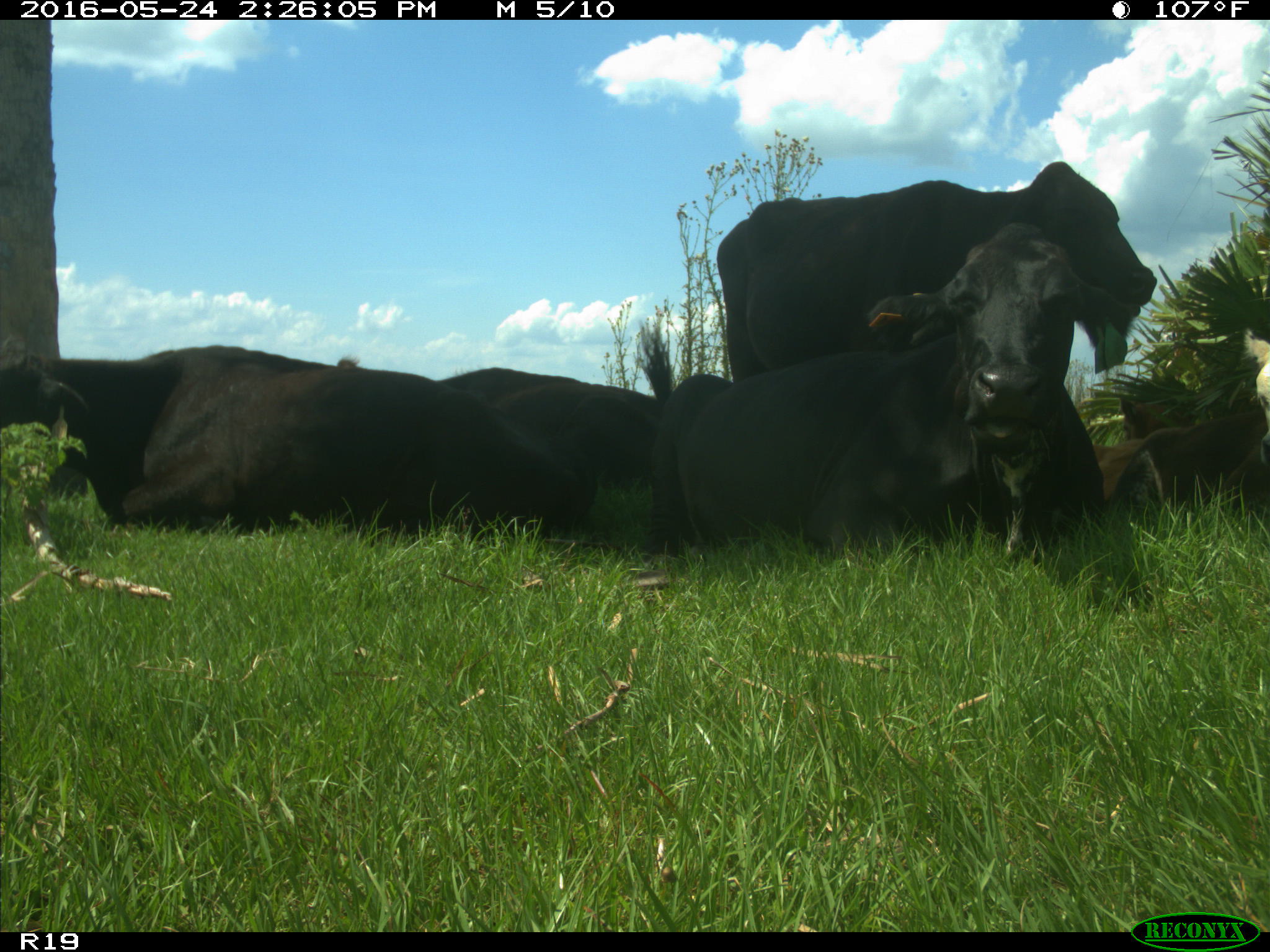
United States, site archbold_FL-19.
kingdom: Animalia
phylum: Chordata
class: Mammalia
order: Artiodactyla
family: Bovidae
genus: Bos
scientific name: Bos taurus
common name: domestic cow